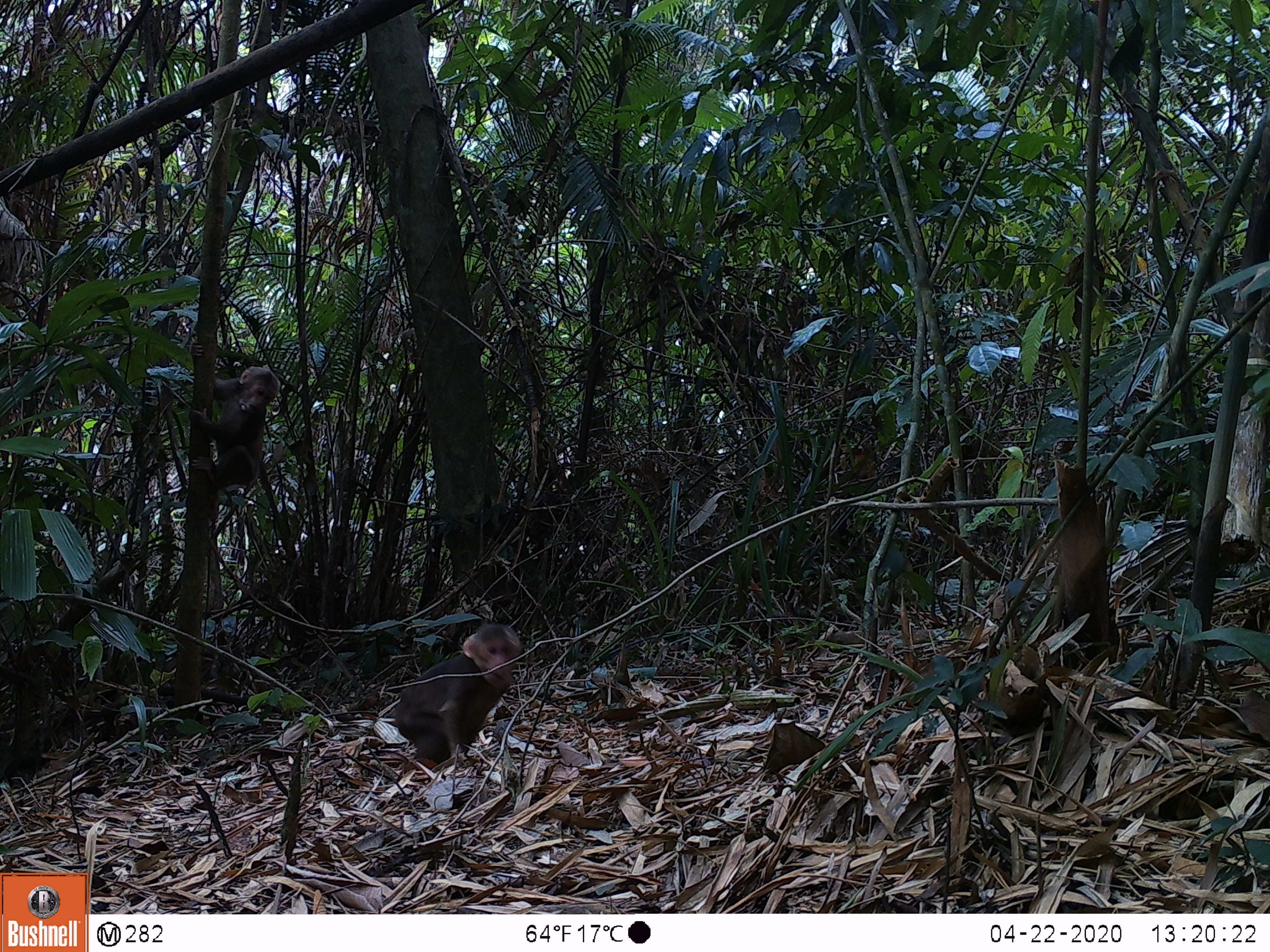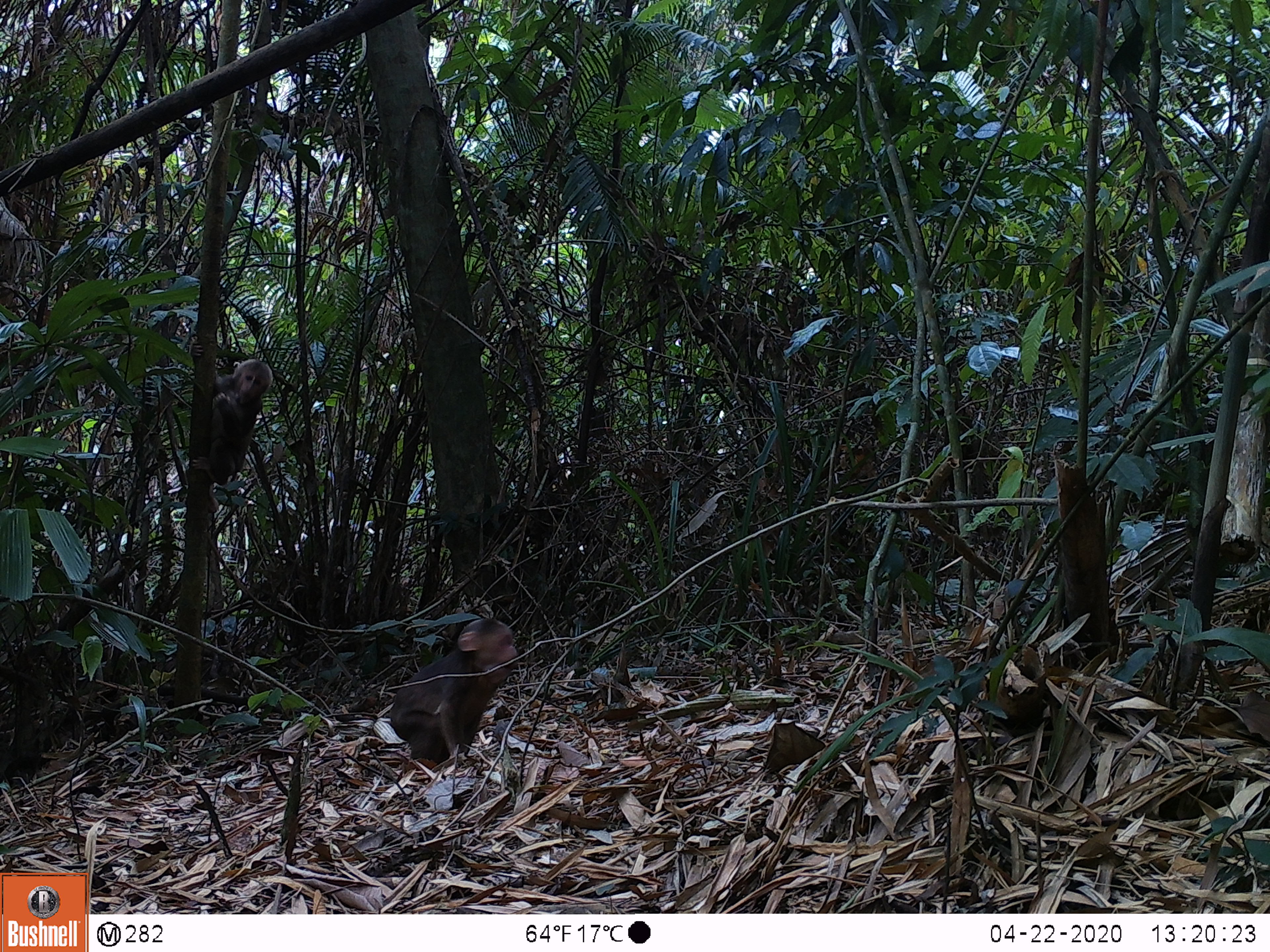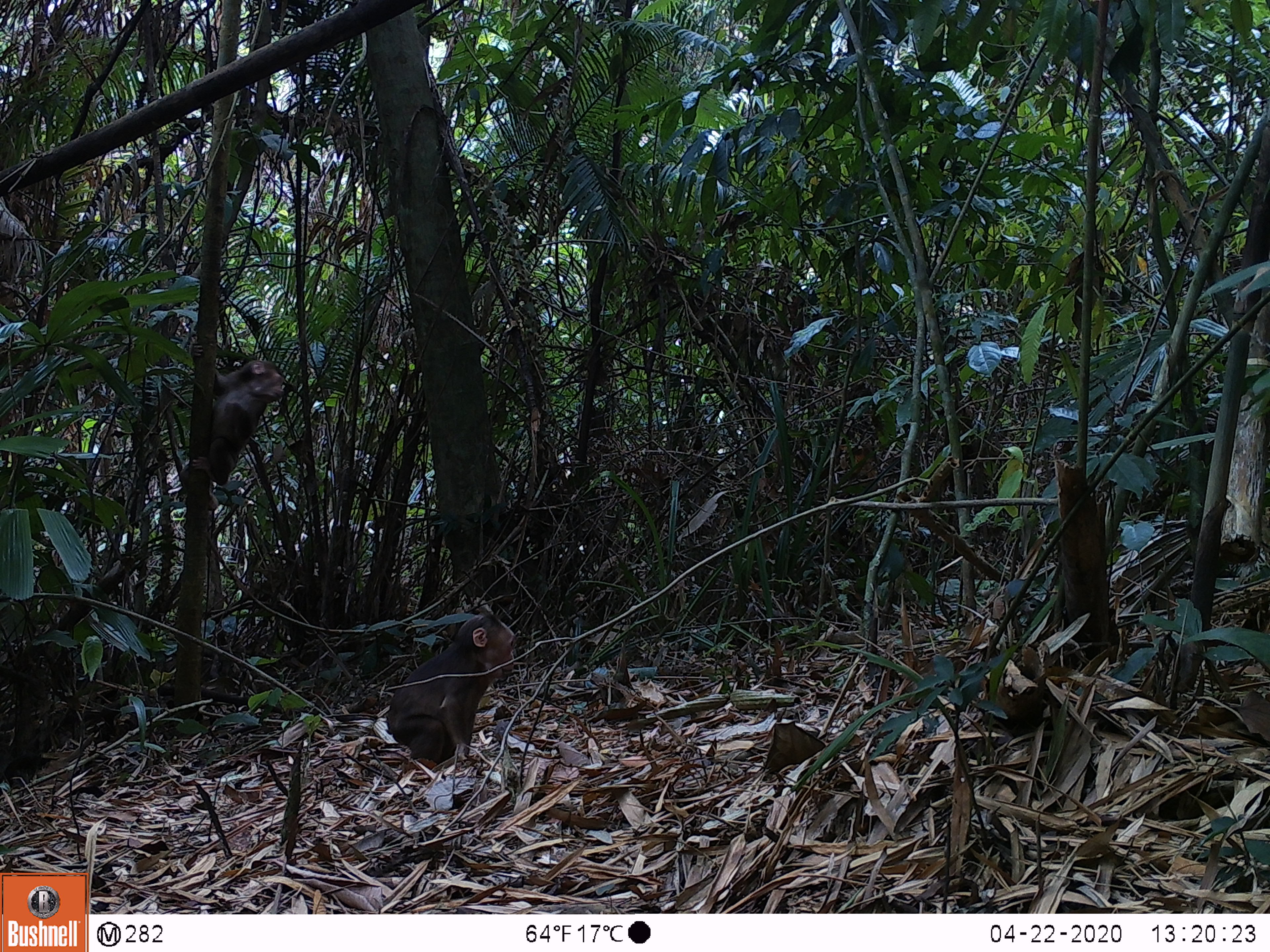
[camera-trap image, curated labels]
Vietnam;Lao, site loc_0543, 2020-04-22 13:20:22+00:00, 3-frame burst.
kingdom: Animalia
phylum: Chordata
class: Mammalia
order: Primates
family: Cercopithecidae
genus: Macaca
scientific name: Macaca arctoides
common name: stump-tailed macaque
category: stump tailed macaque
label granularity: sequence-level